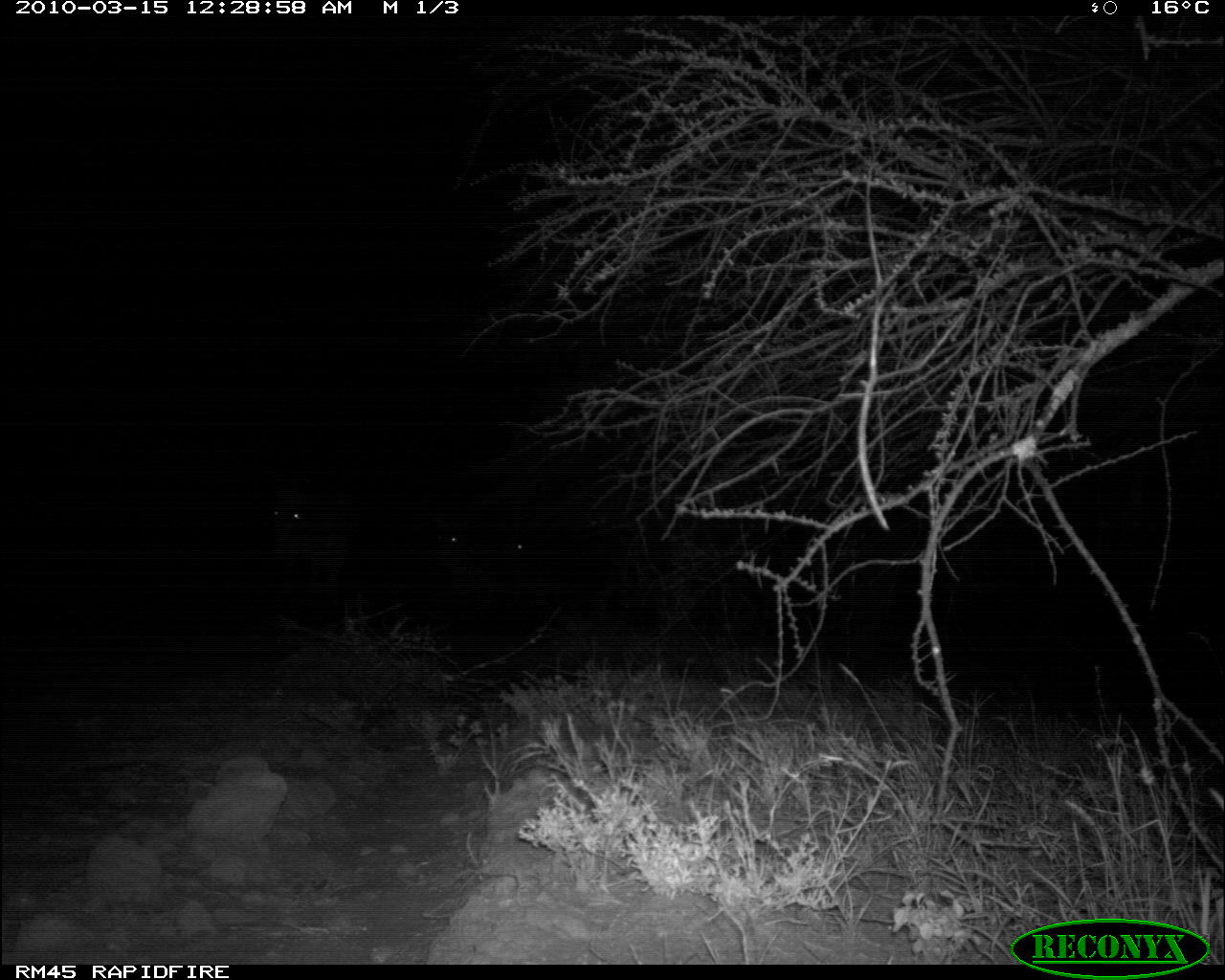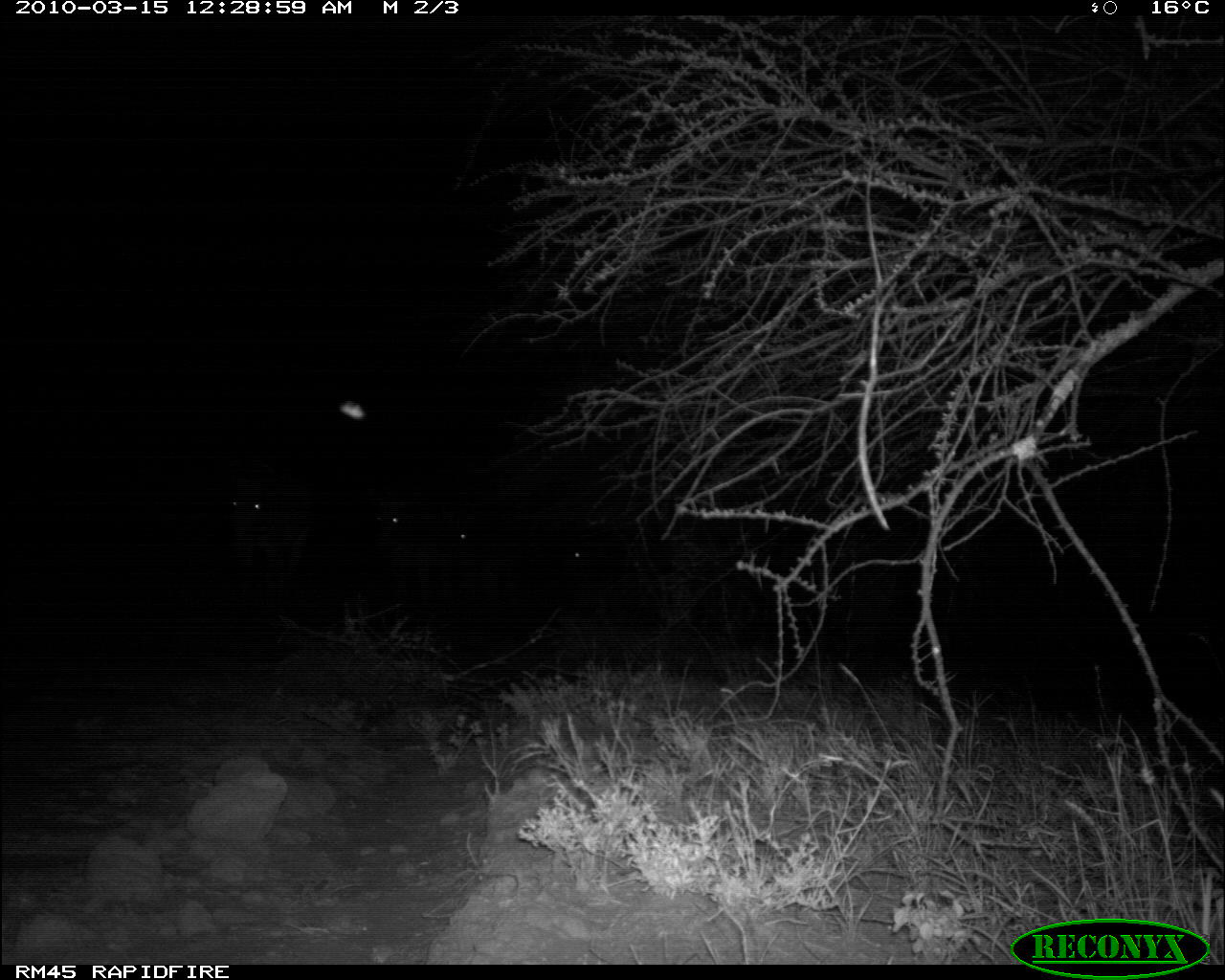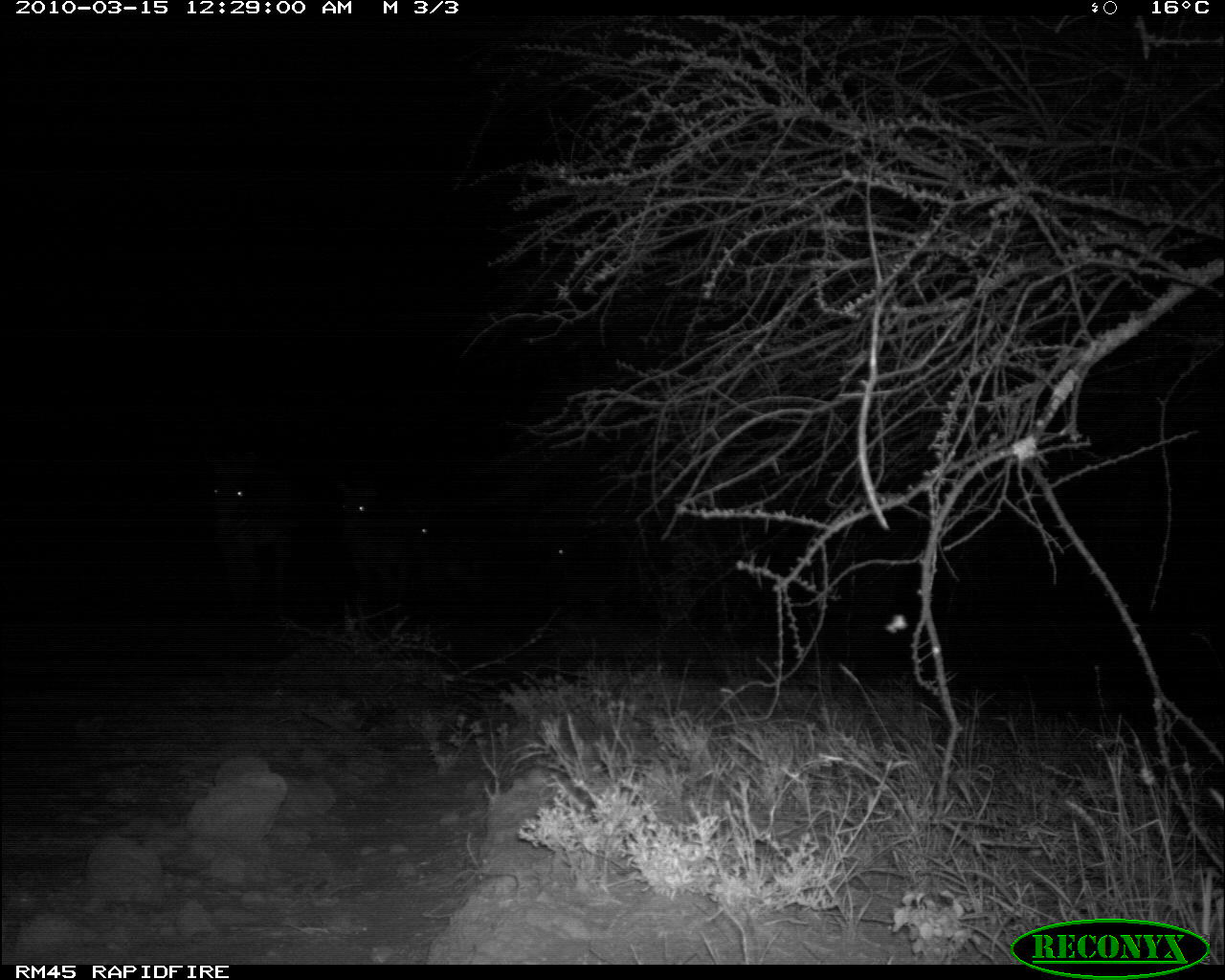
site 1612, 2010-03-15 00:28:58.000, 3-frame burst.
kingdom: Animalia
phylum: Chordata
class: Mammalia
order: Perissodactyla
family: Equidae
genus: Equus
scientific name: Equus quagga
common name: plains zebra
Equus quagga (plains zebra), count 3.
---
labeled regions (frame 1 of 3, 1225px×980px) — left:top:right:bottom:
equus quagga: 271:490:362:613; 507:515:604:610; 436:514:506:613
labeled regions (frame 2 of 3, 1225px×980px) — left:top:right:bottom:
equus quagga: 229:456:316:598; 531:493:622:614; 375:501:457:612; 457:491:528:607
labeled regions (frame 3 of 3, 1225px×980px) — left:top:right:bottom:
equus quagga: 205:450:305:615; 337:478:413:602; 414:496:483:603; 551:543:624:618